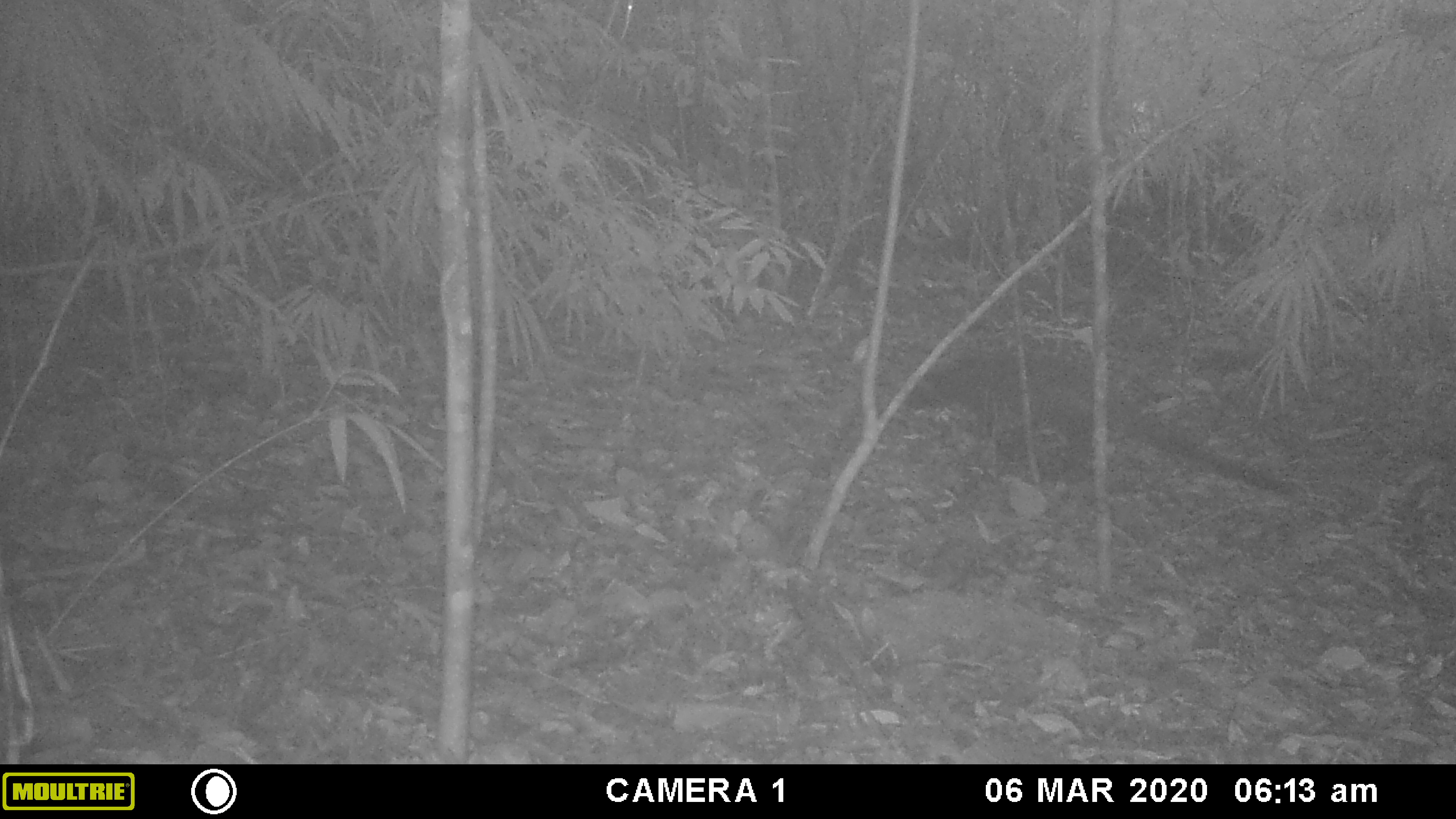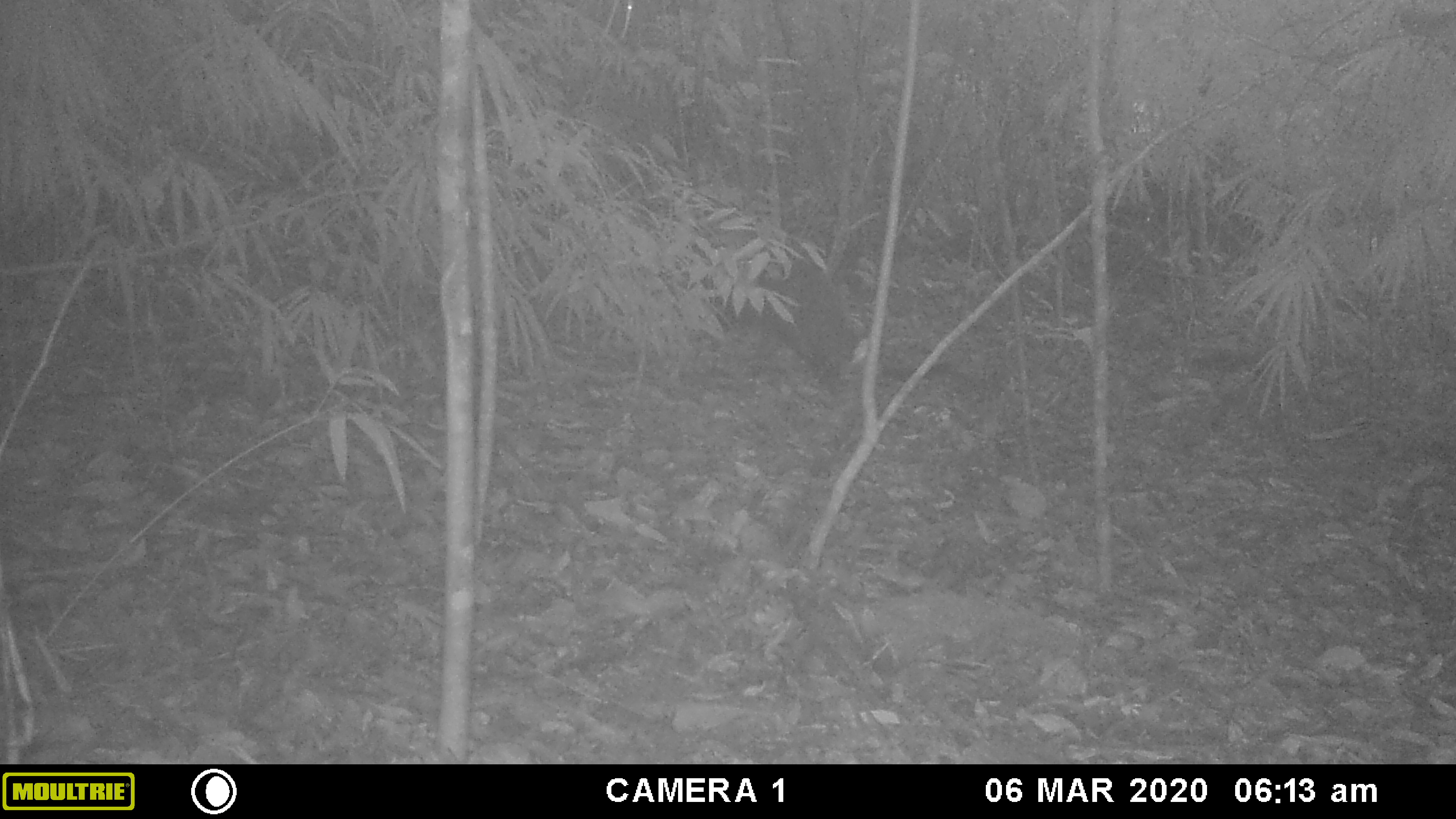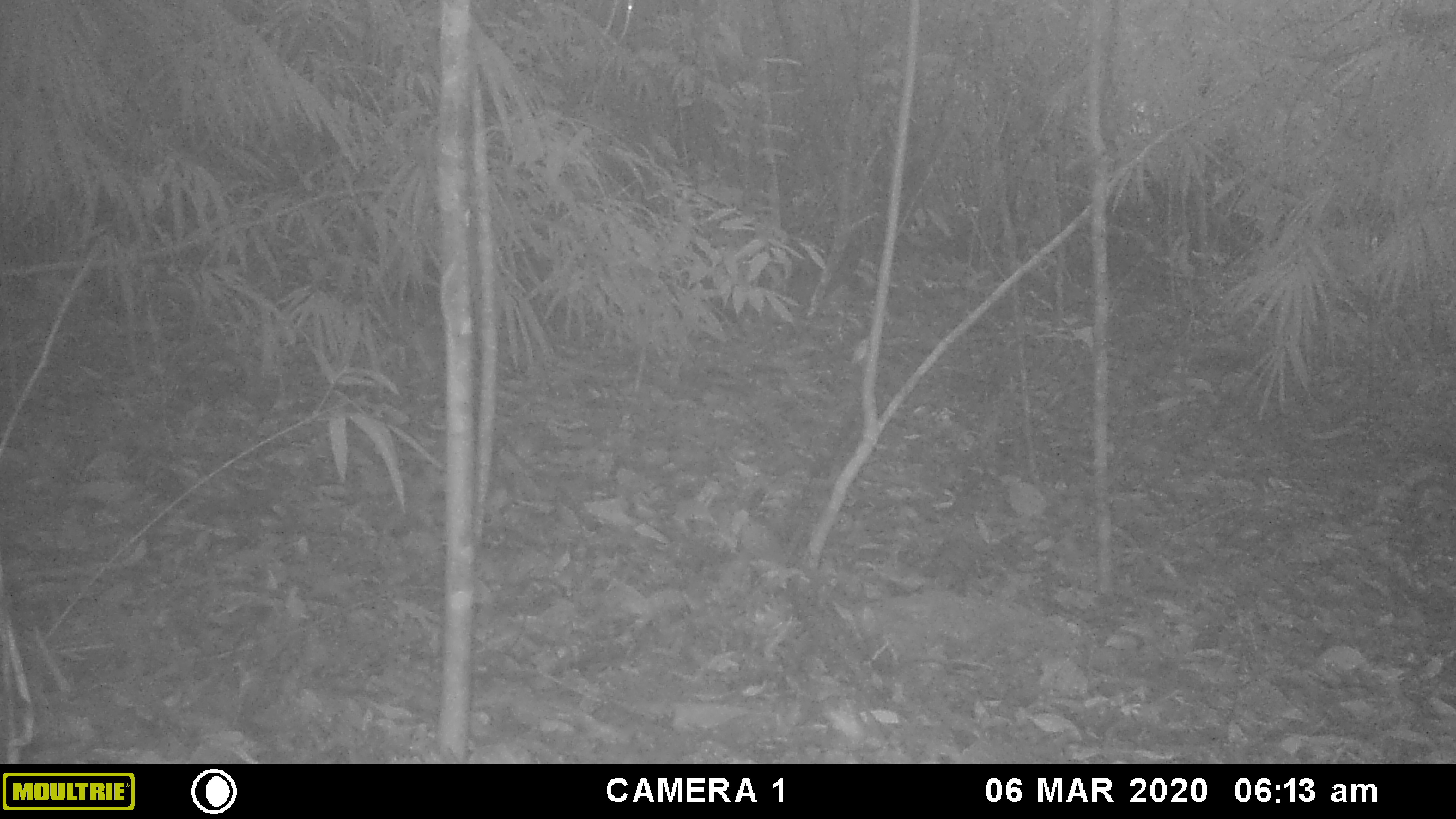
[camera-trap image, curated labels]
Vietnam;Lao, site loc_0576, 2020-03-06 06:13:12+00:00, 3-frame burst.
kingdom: Animalia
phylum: Chordata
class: Mammalia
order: Carnivora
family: Viverridae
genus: Paguma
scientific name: Paguma larvata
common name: masked palm civet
Masked palm civet (Paguma larvata). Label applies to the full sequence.